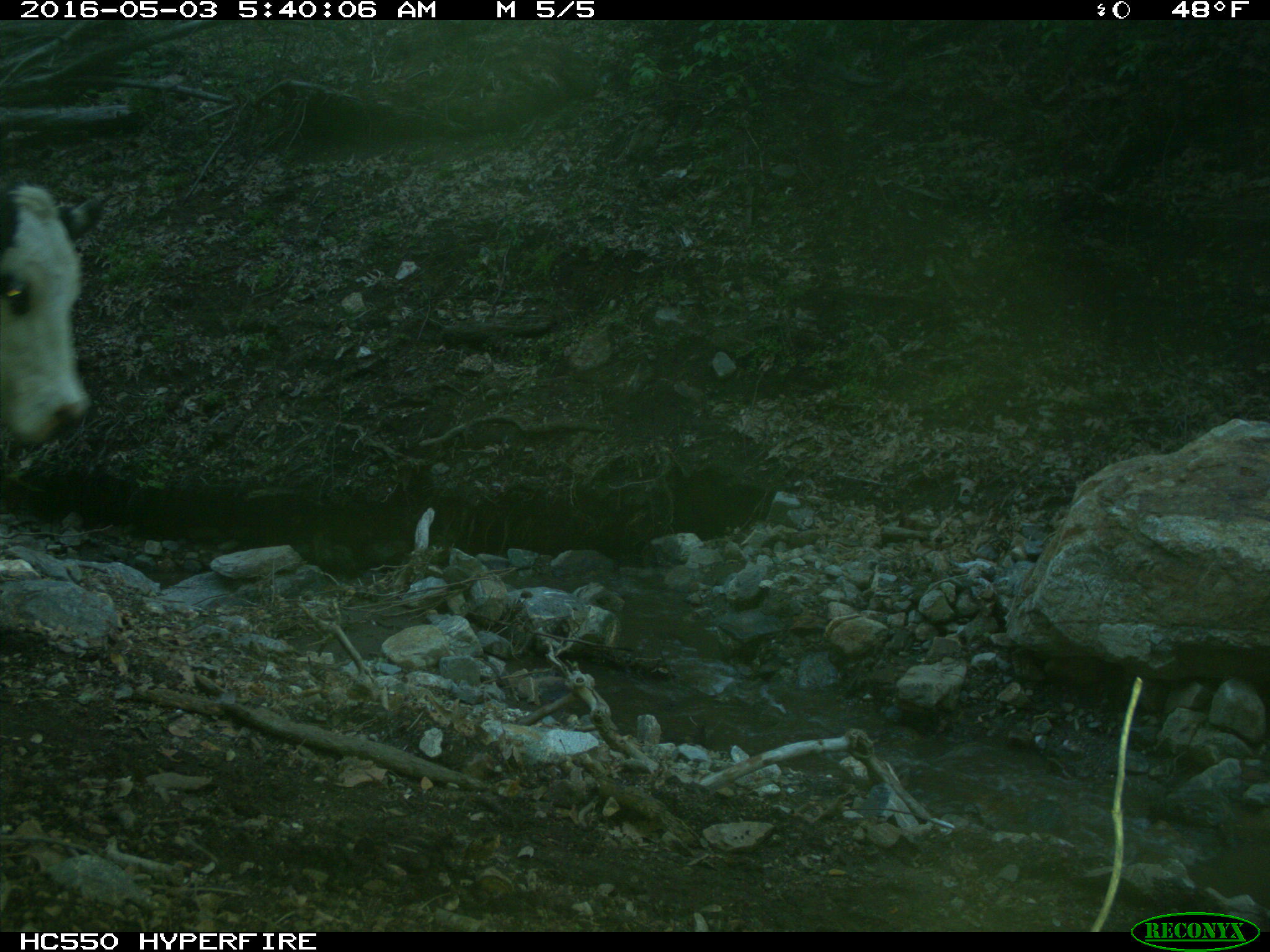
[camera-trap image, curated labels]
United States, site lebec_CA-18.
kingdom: Animalia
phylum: Chordata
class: Mammalia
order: Artiodactyla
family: Bovidae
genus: Bos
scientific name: Bos taurus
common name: domestic cow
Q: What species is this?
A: Bos taurus (domestic cow).